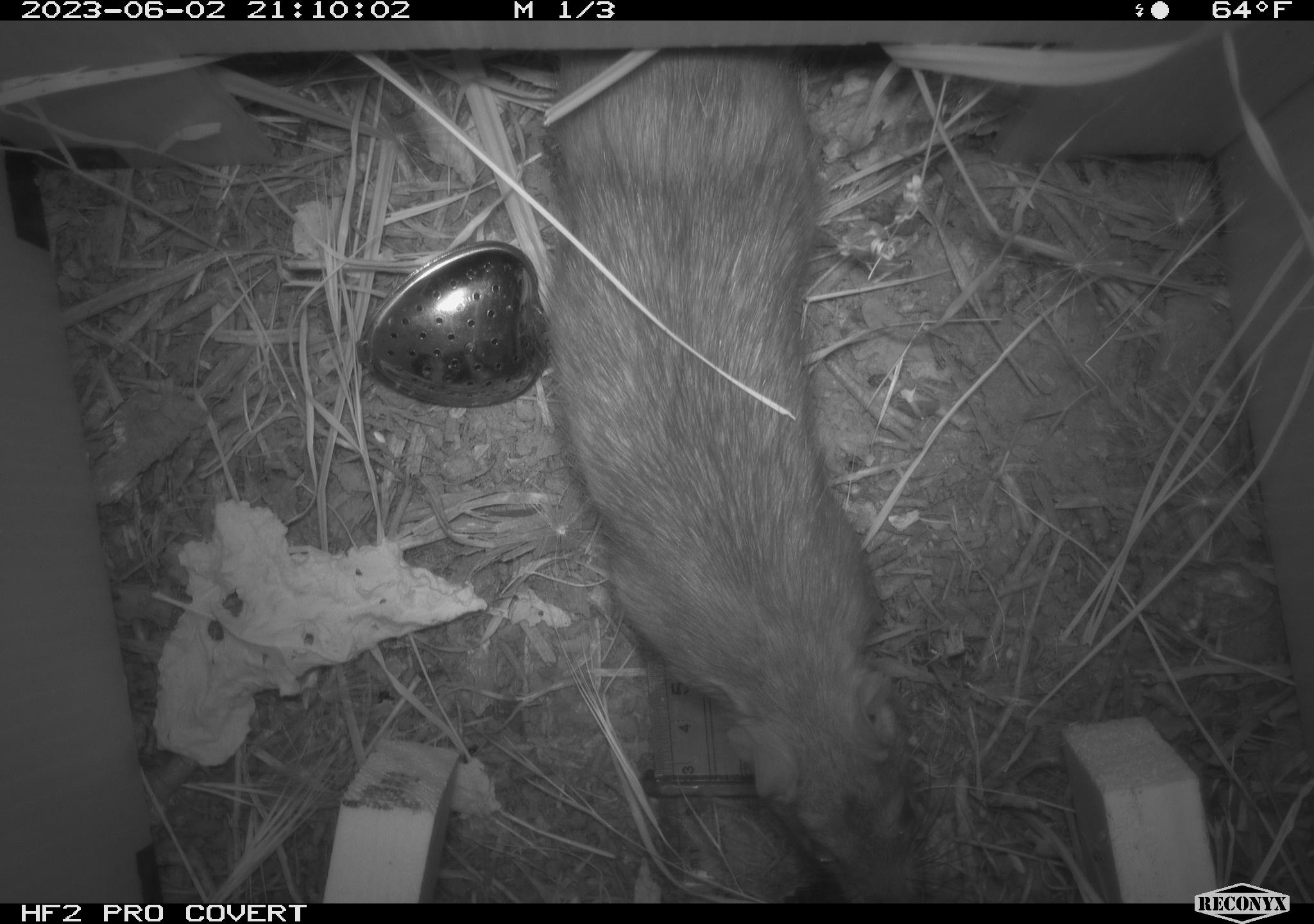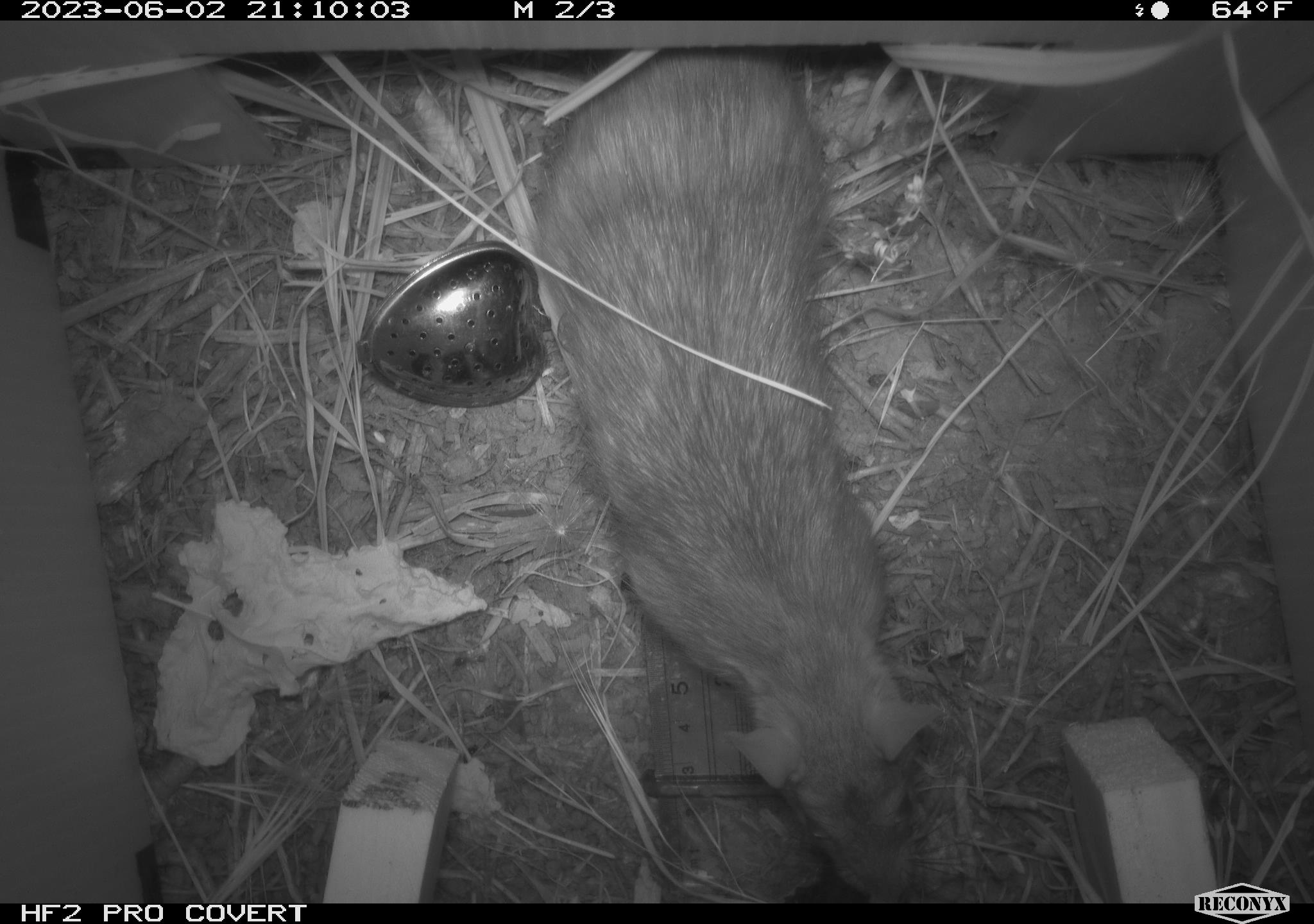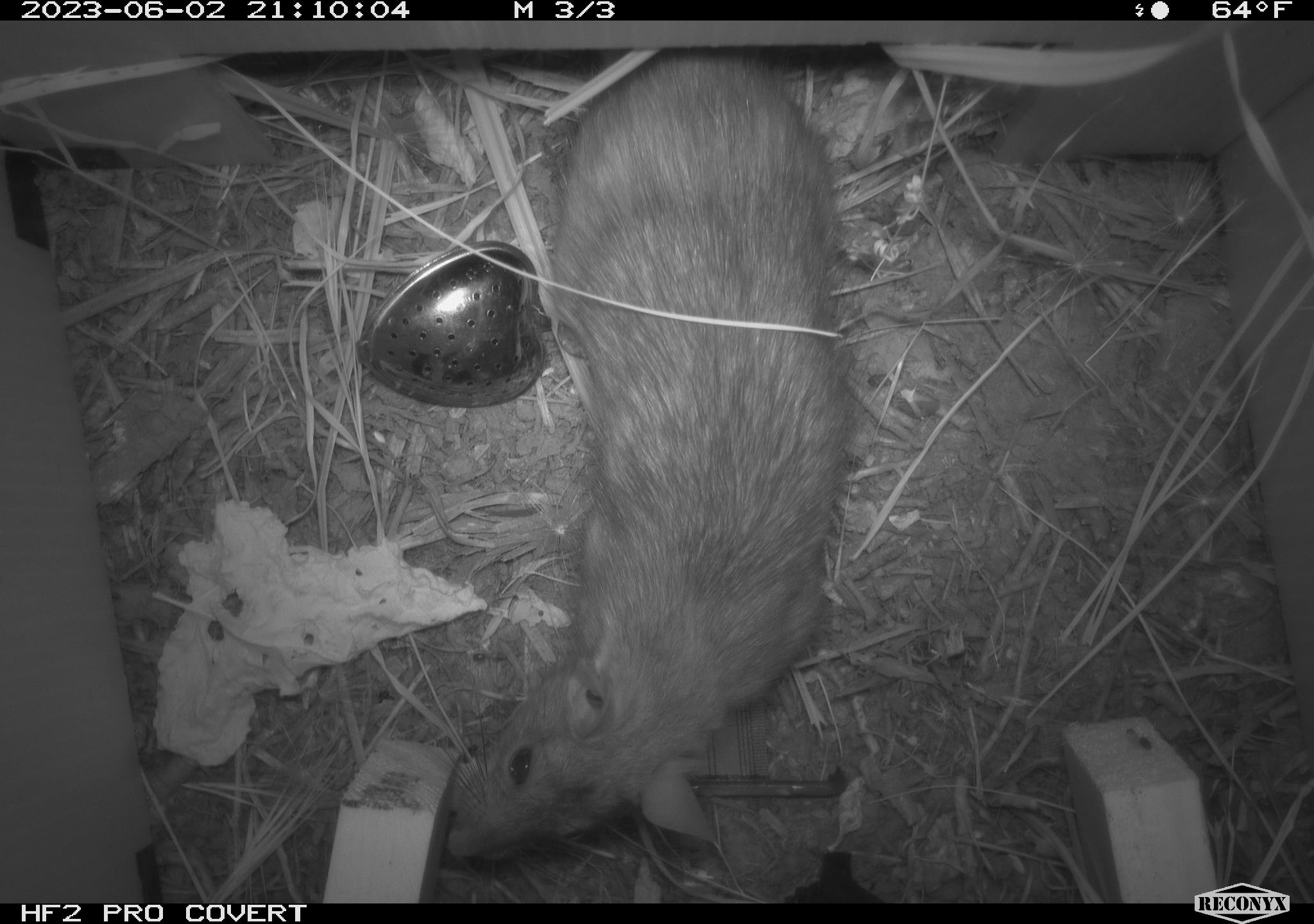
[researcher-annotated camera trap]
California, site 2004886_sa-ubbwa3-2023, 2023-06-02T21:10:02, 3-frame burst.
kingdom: Animalia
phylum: Chordata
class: Mammalia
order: Rodentia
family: Muridae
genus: Rattus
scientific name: Rattus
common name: rat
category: rattus species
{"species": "rattus species (rat) (Rattus)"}